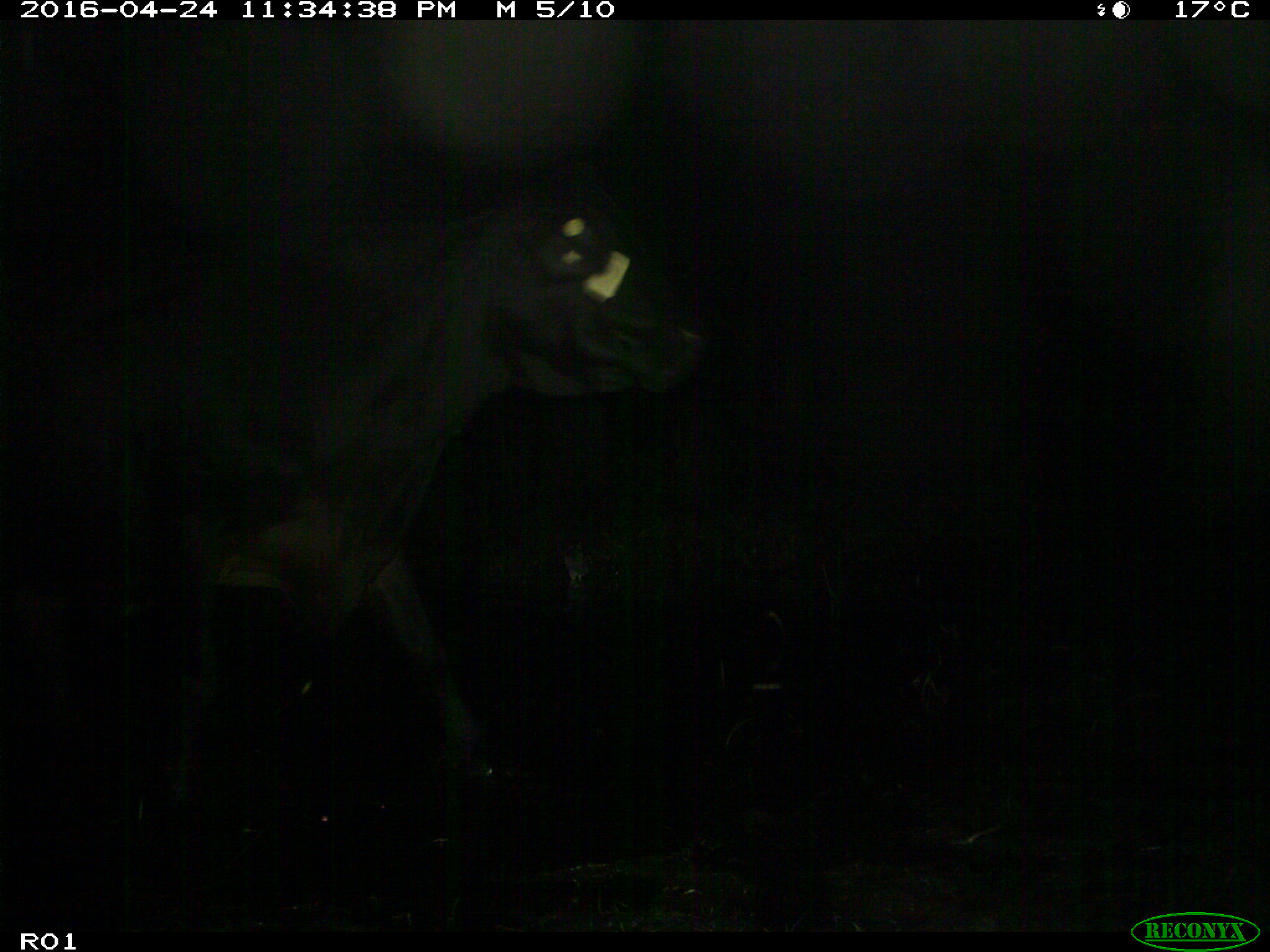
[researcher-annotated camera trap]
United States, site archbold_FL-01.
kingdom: Animalia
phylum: Chordata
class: Mammalia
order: Artiodactyla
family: Bovidae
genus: Bos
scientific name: Bos taurus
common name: domestic cow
Bos taurus (domestic cow).